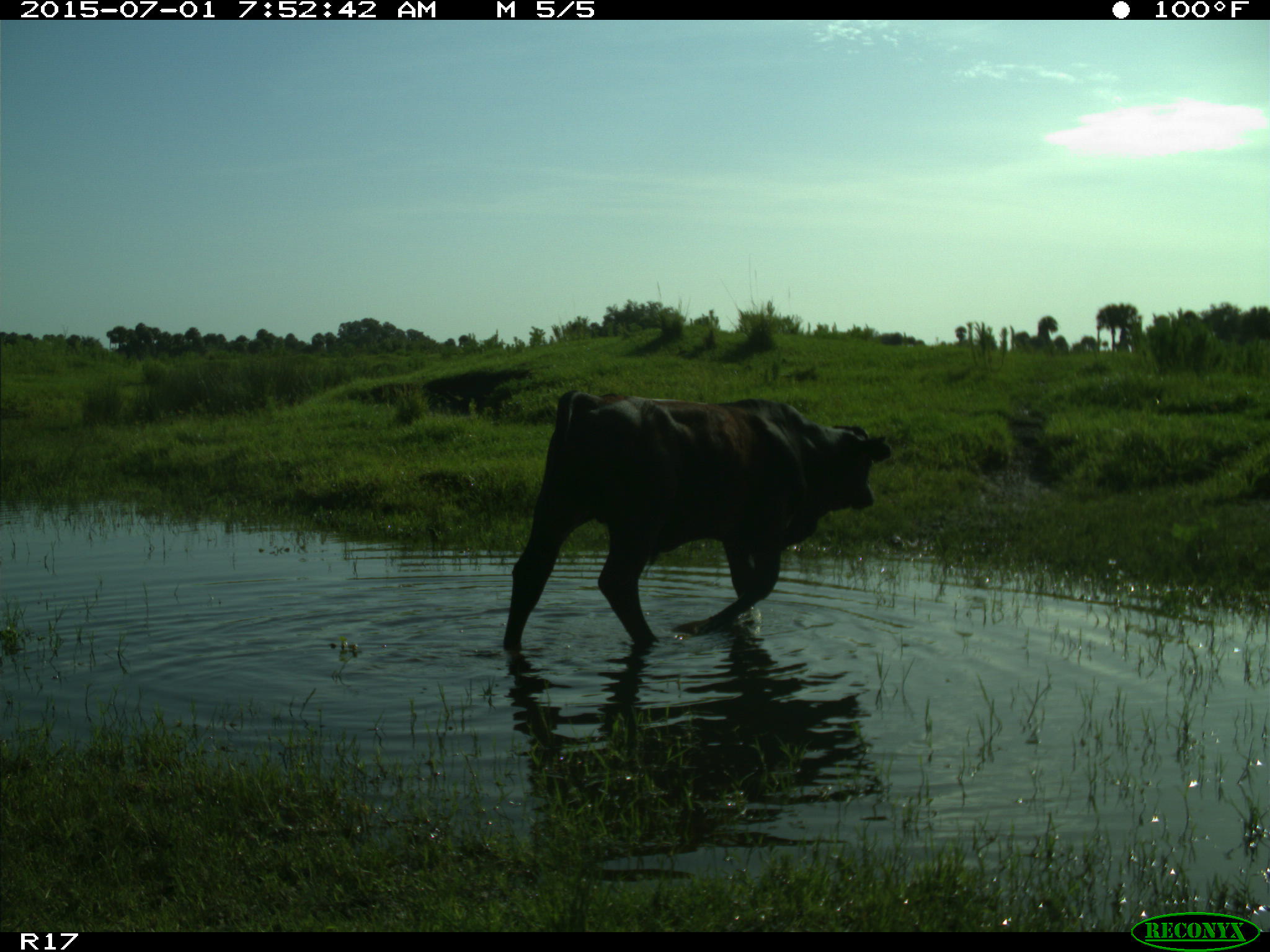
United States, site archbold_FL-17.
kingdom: Animalia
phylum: Chordata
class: Mammalia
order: Artiodactyla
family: Bovidae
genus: Bos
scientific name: Bos taurus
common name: domestic cow